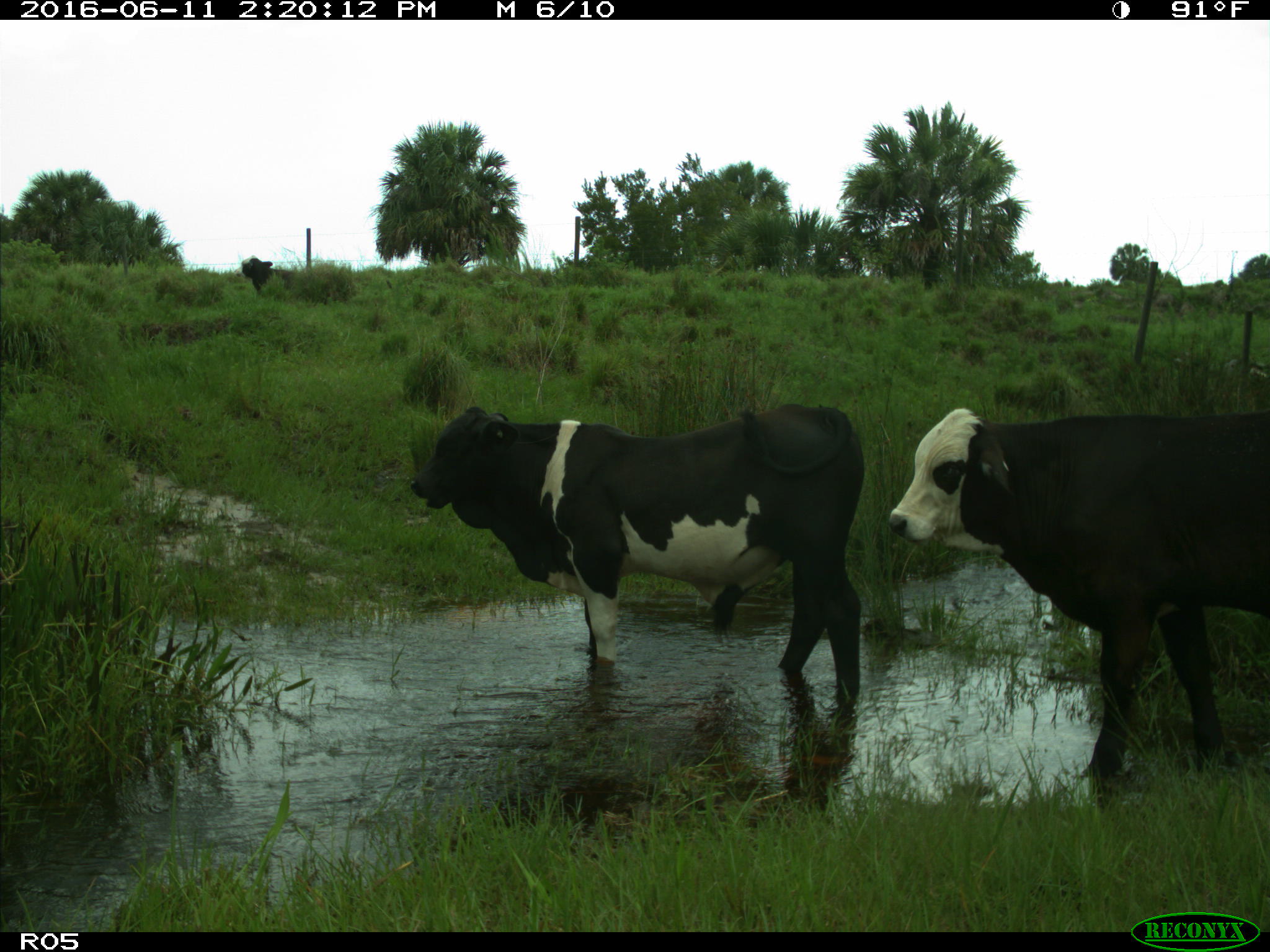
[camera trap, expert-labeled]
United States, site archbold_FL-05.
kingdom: Animalia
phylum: Chordata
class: Mammalia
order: Artiodactyla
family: Bovidae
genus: Bos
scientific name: Bos taurus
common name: domestic cow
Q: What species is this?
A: Bos taurus (domestic cow).